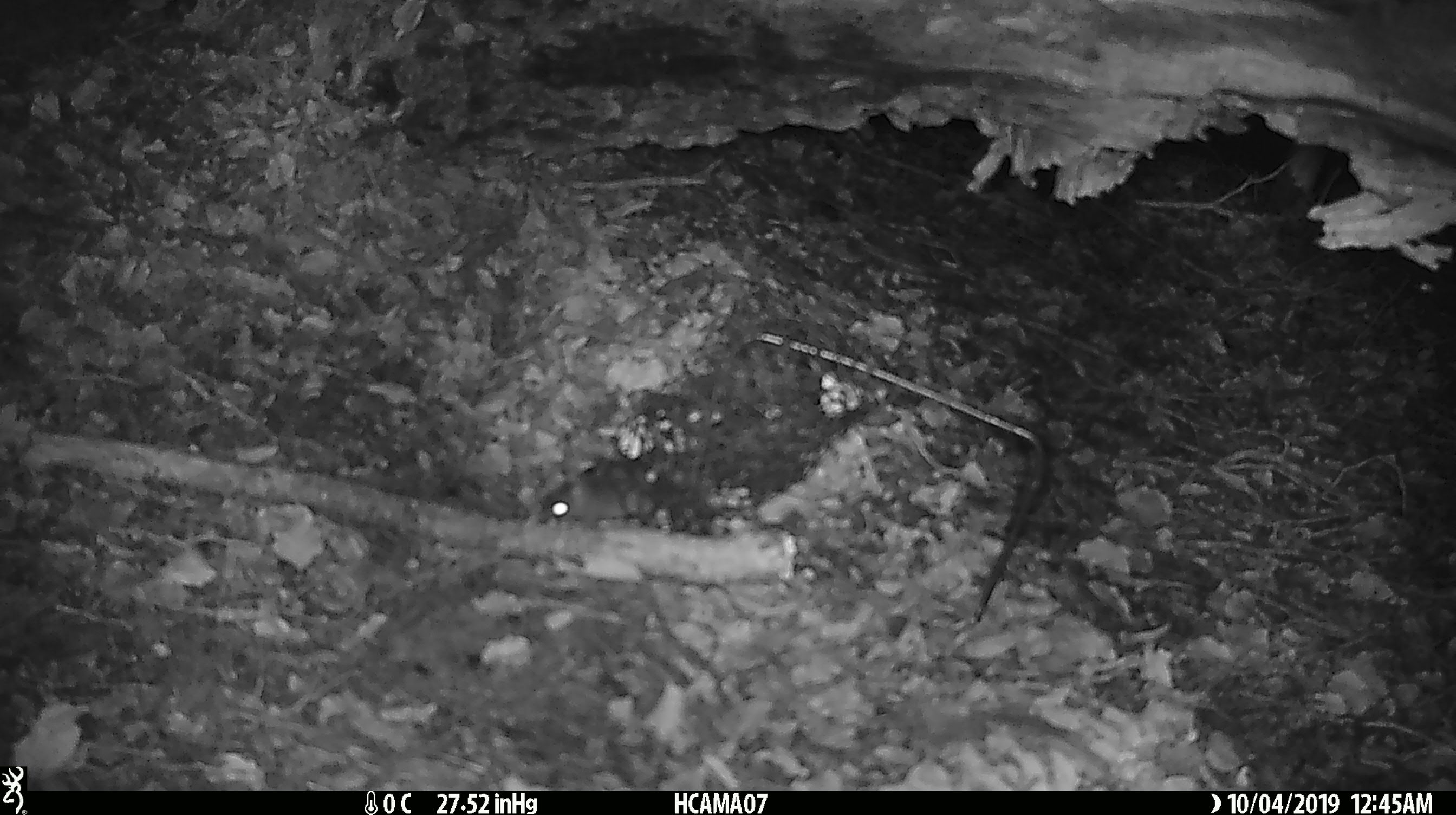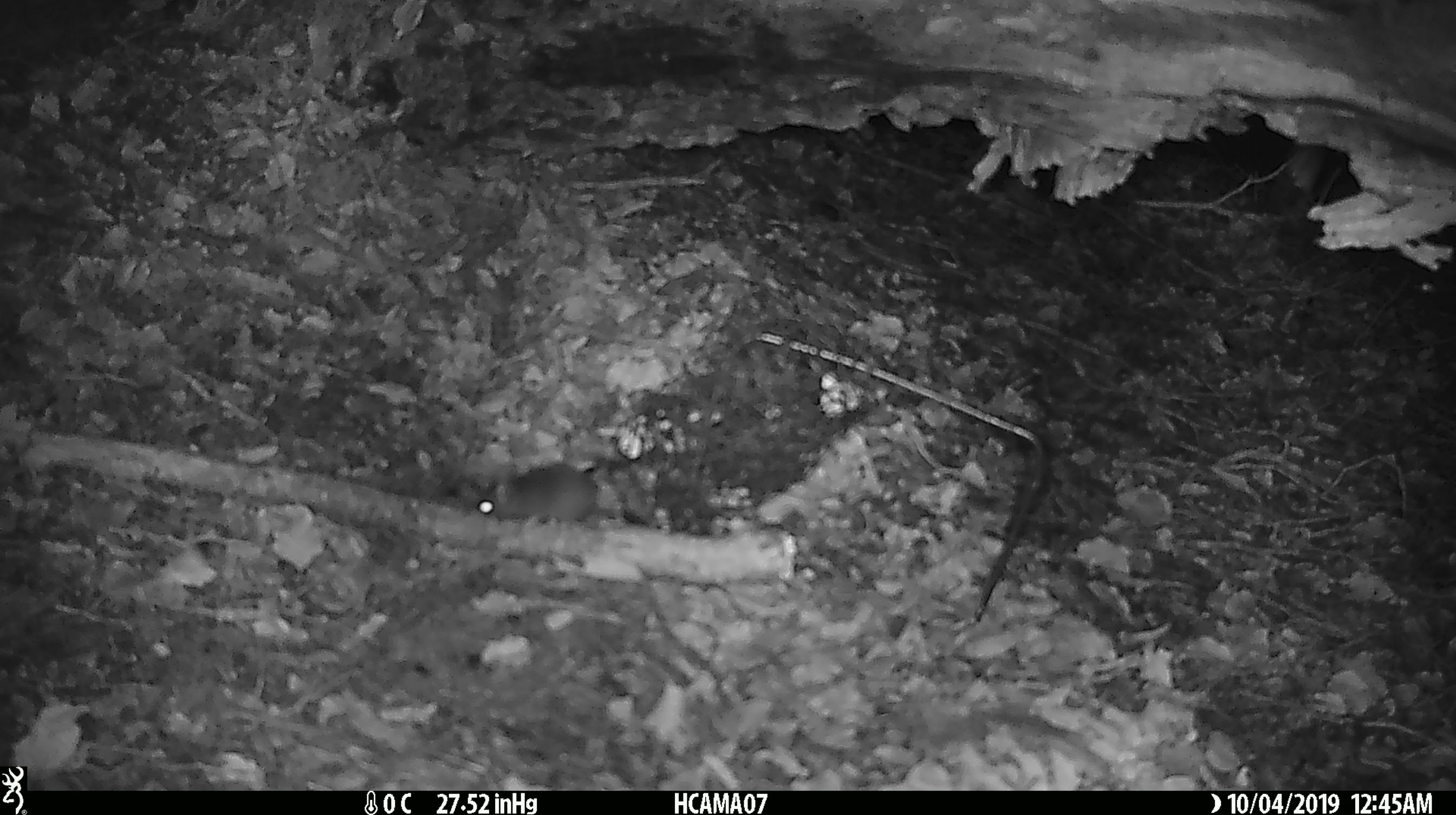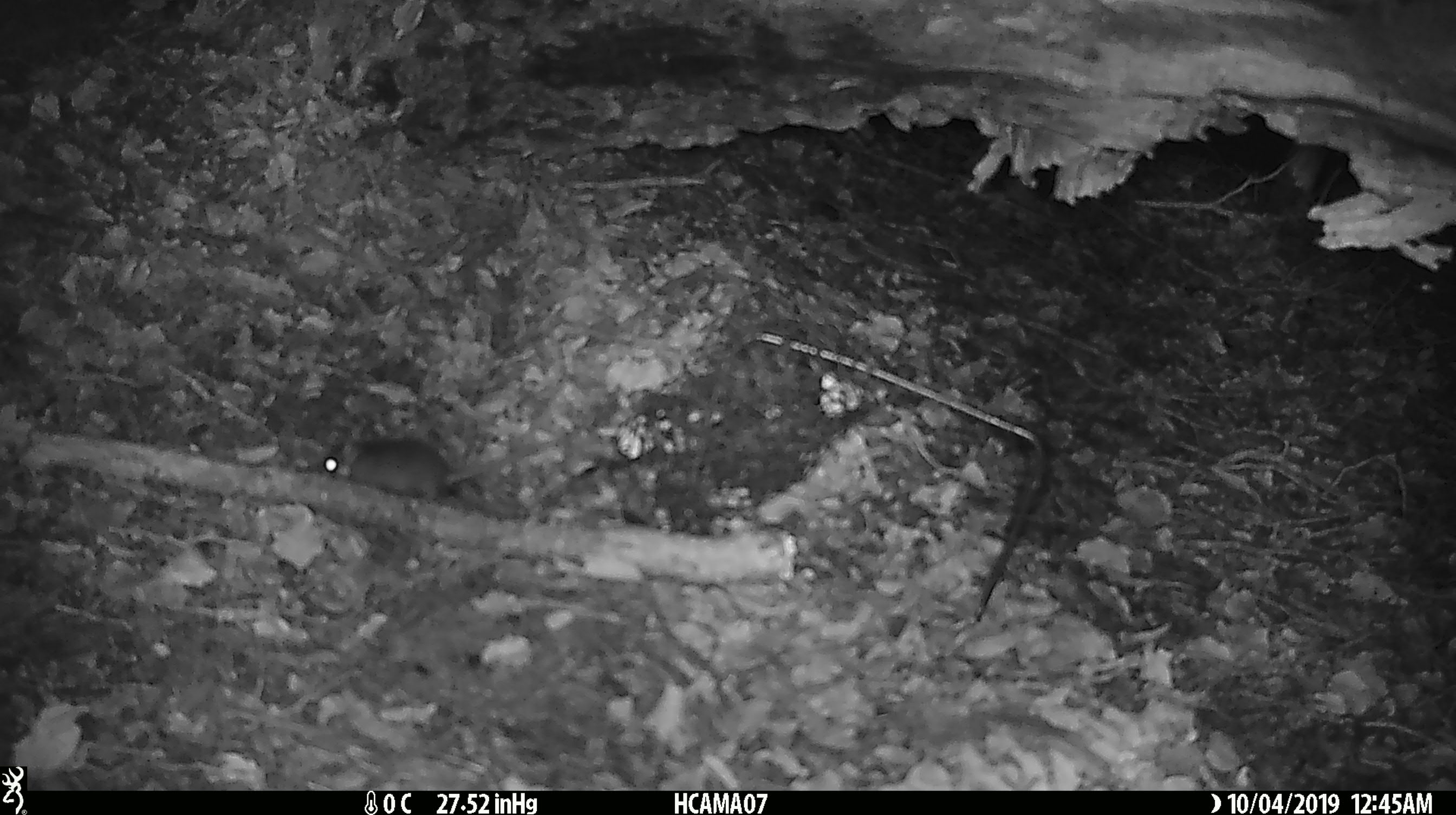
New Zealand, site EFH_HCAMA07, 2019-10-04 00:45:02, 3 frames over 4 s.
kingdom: Animalia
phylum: Chordata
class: Mammalia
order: Rodentia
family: Muridae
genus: Mus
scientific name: Mus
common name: mouse